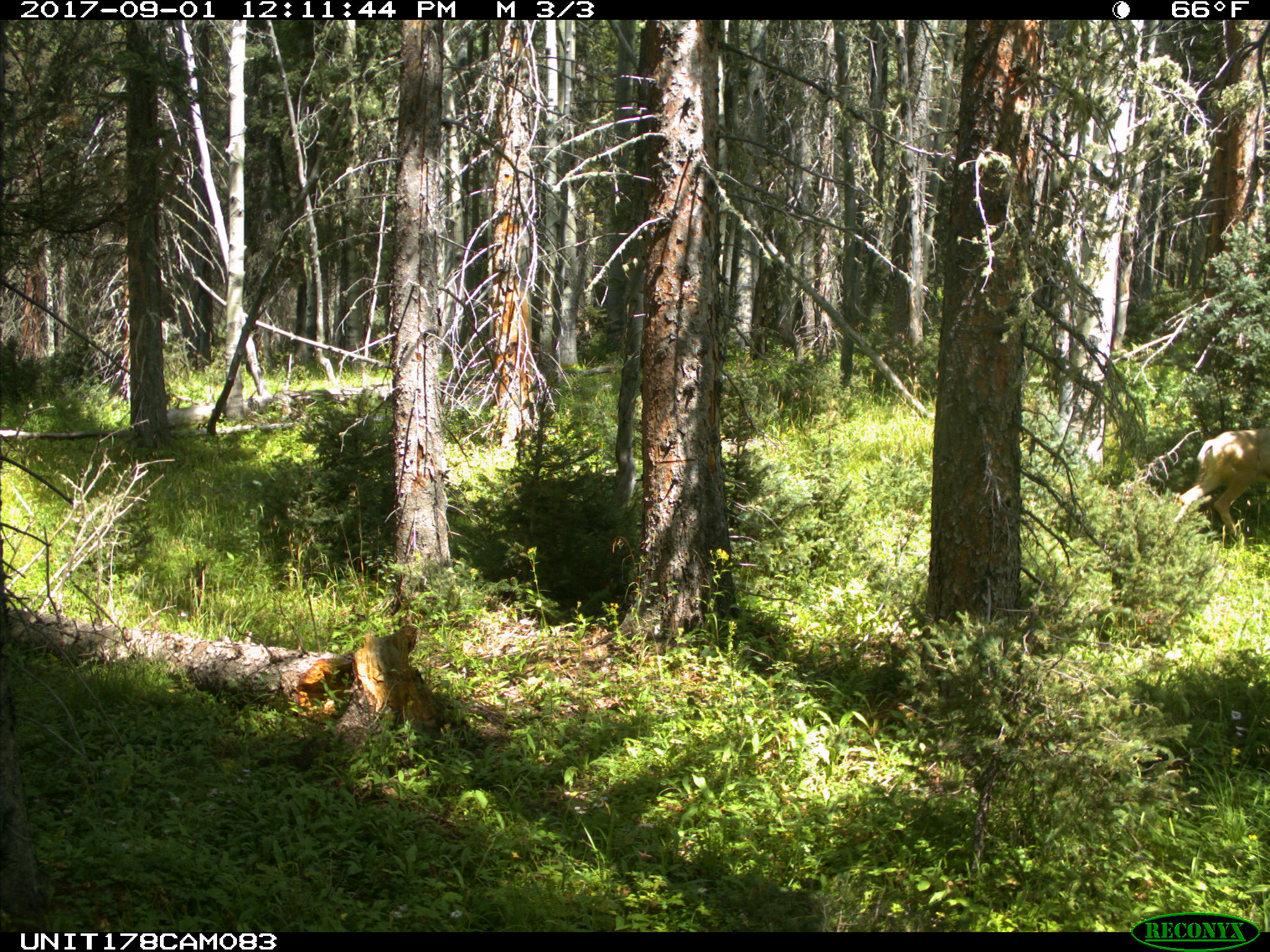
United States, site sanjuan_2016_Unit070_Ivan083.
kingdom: Animalia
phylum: Chordata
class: Mammalia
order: Artiodactyla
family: Cervidae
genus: Odocoileus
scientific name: Odocoileus hemionus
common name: mule deer